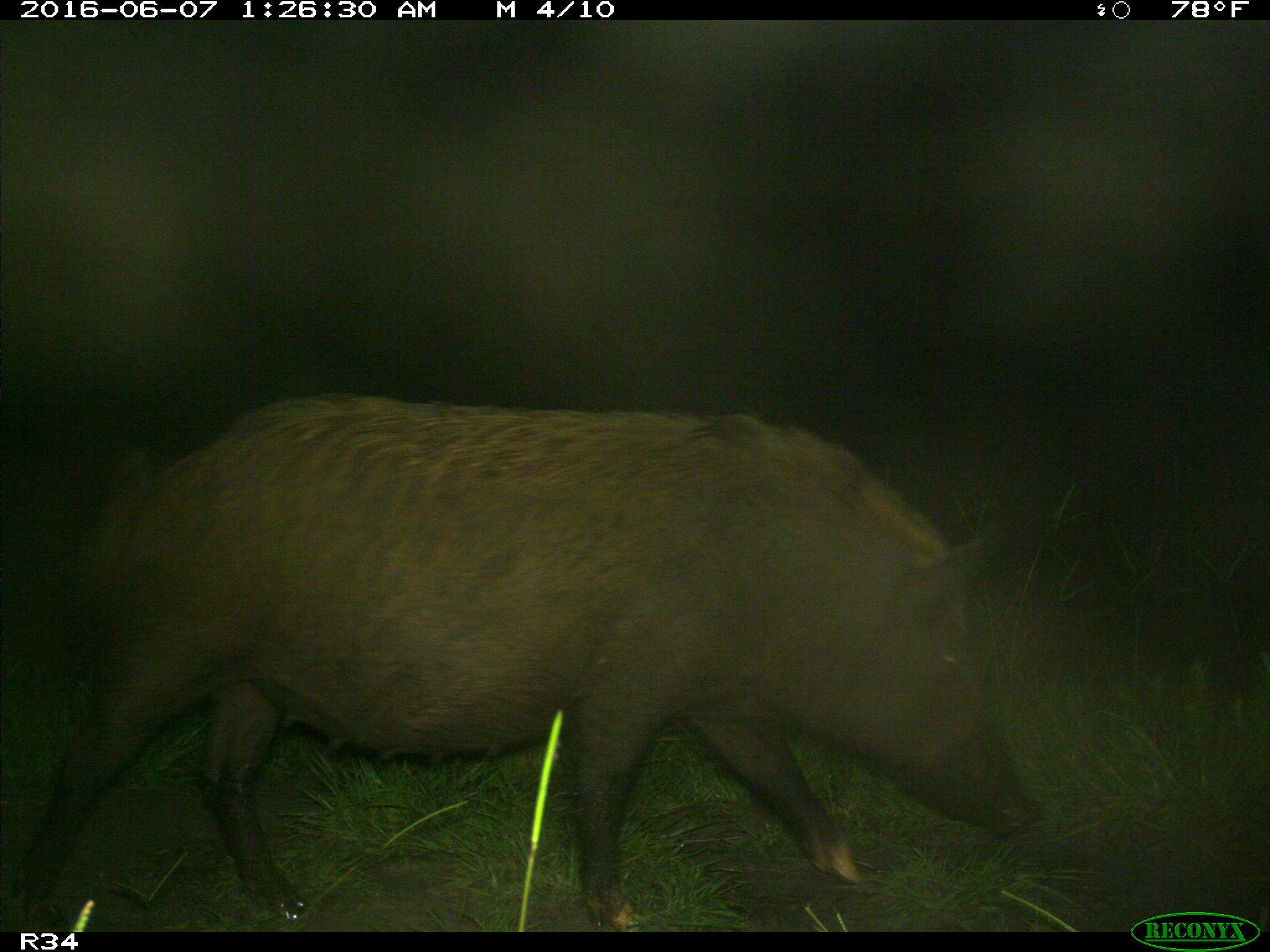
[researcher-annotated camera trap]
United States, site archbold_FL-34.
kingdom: Animalia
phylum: Chordata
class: Mammalia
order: Artiodactyla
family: Suidae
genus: Sus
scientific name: Sus scrofa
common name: wild boar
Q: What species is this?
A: Sus scrofa (wild boar).